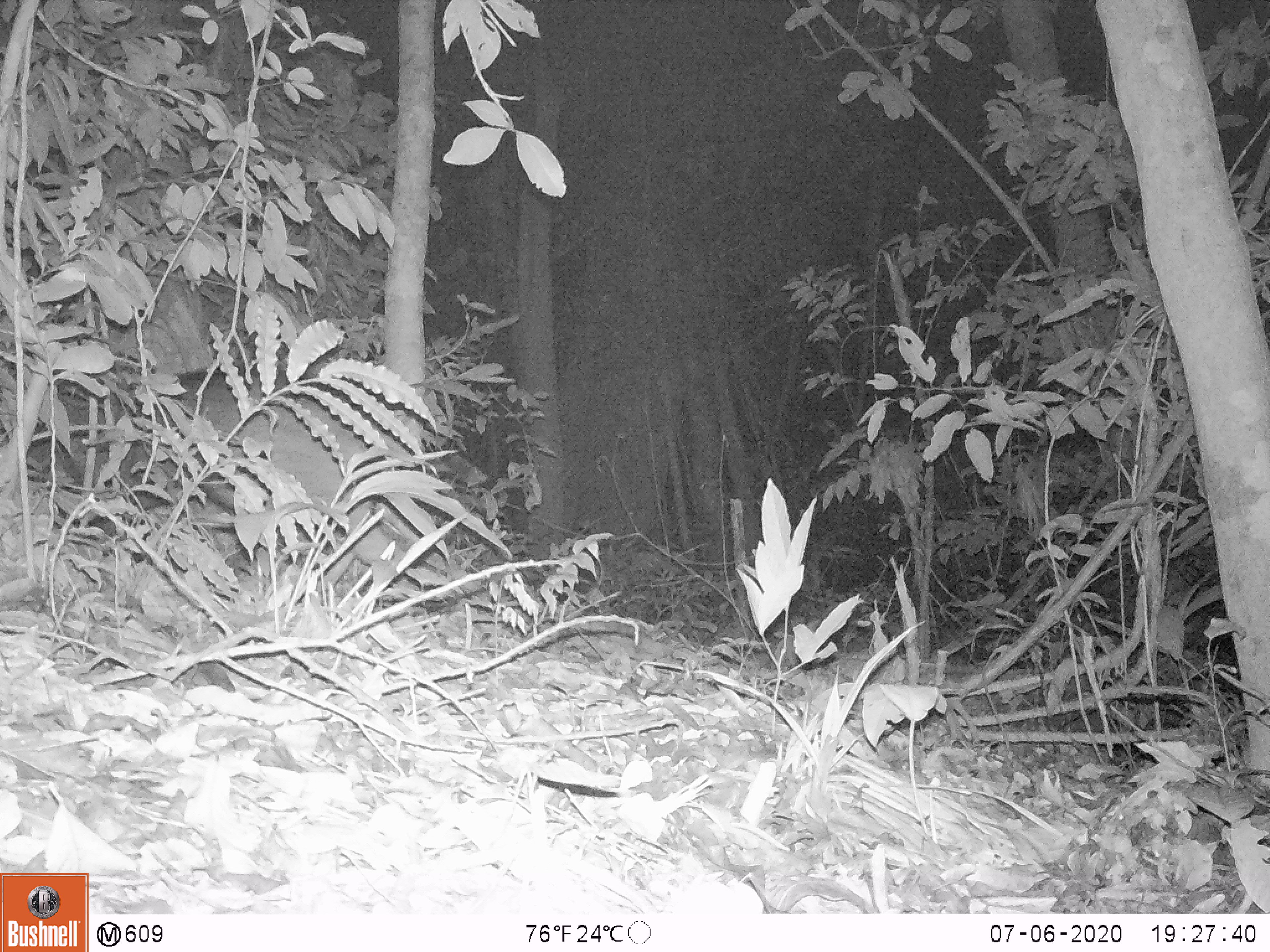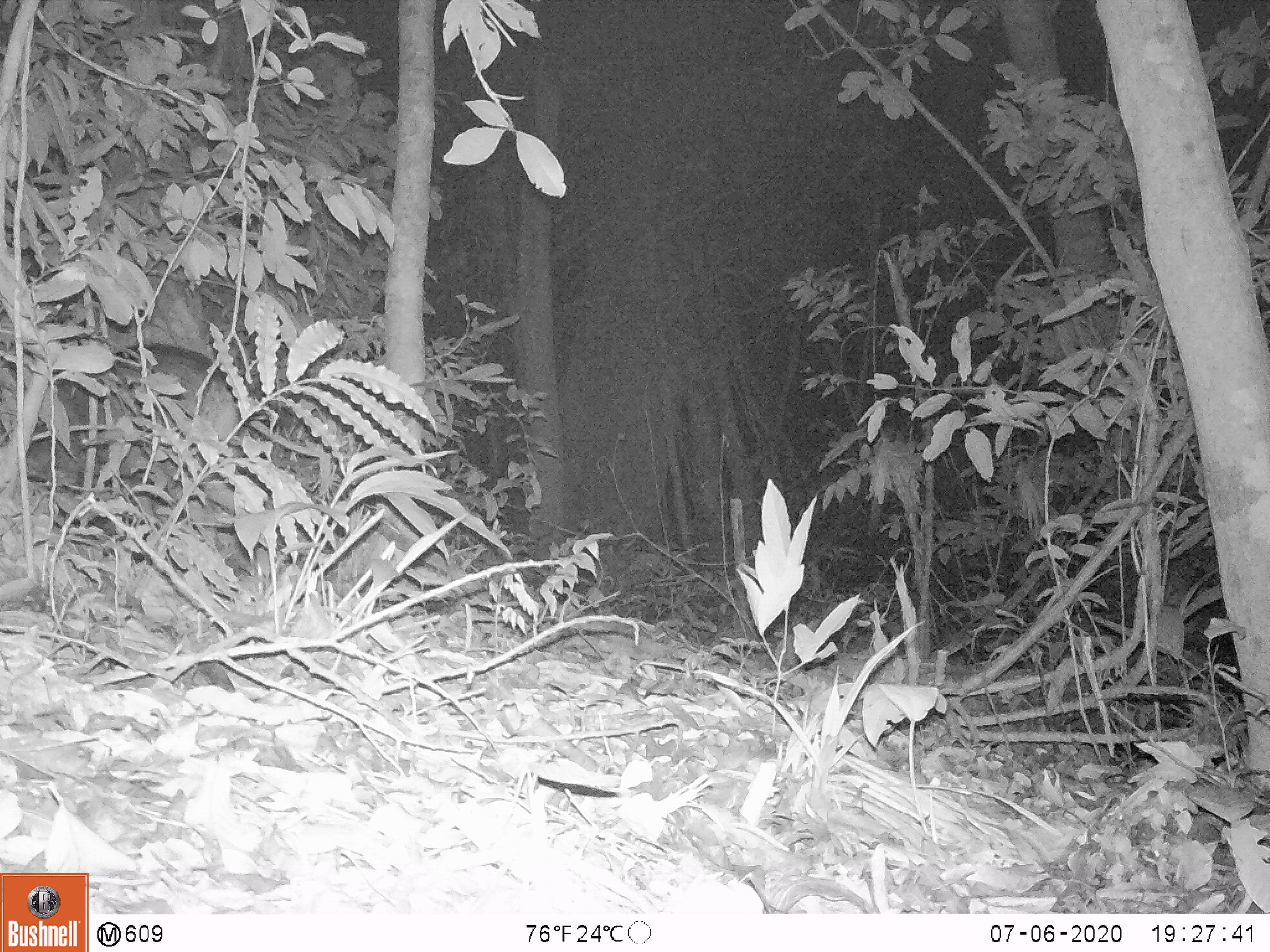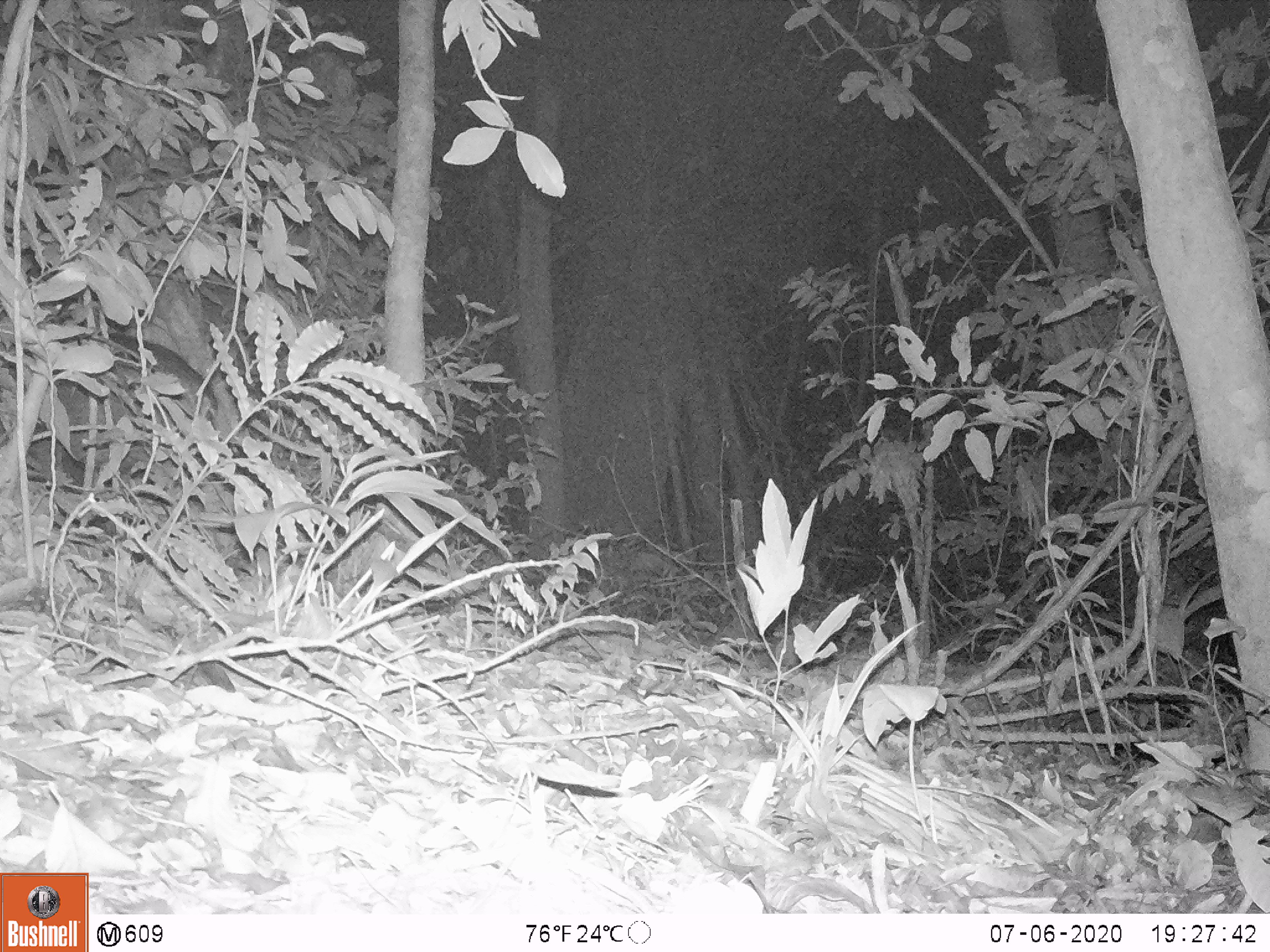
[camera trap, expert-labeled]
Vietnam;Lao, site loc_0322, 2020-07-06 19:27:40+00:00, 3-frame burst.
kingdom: Animalia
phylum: Chordata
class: Mammalia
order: Artiodactyla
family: Suidae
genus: Sus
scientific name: Sus scrofa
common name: eurasian wild pig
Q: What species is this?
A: Eurasian wild pig (Sus scrofa).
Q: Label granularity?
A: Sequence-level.